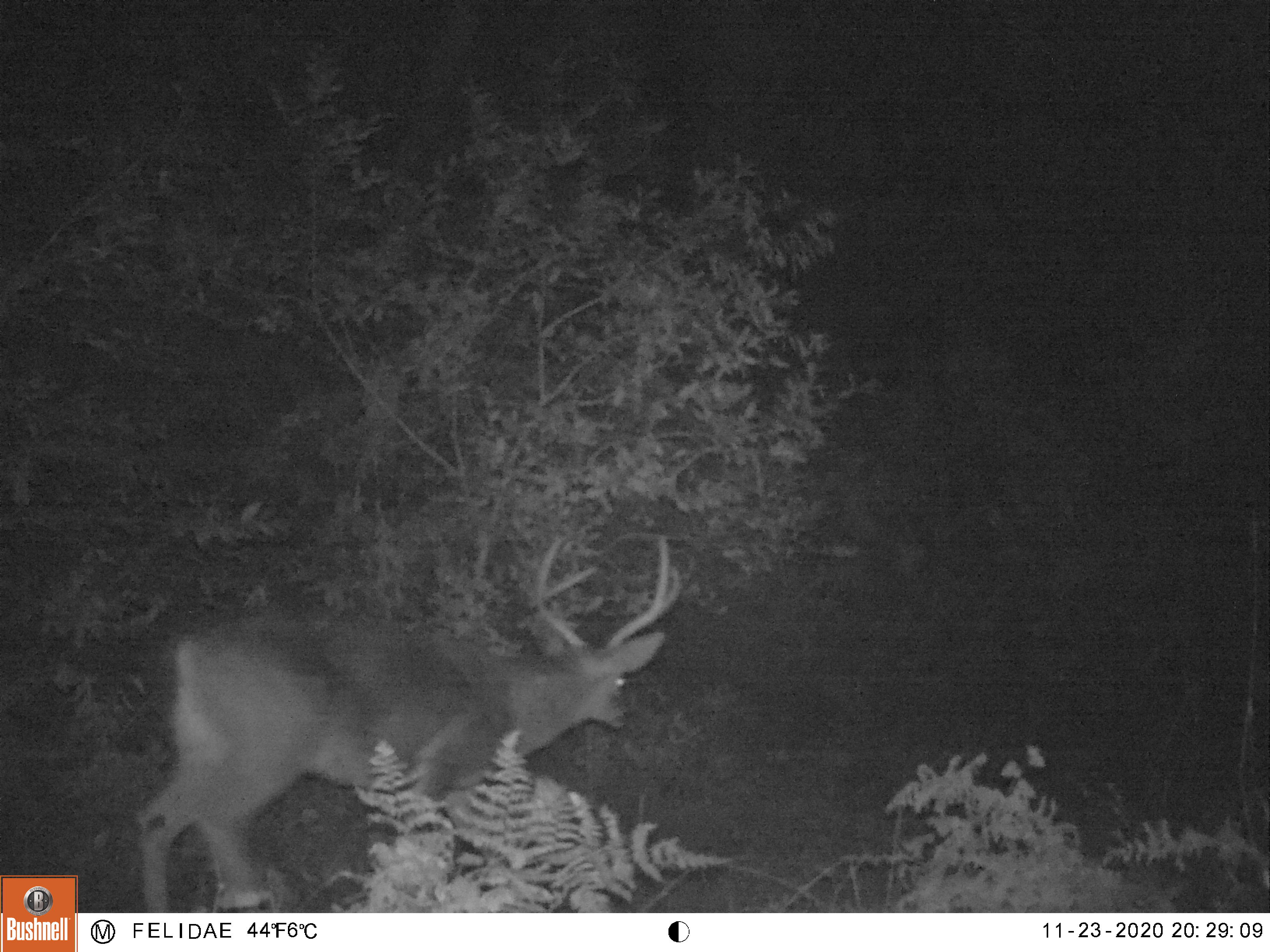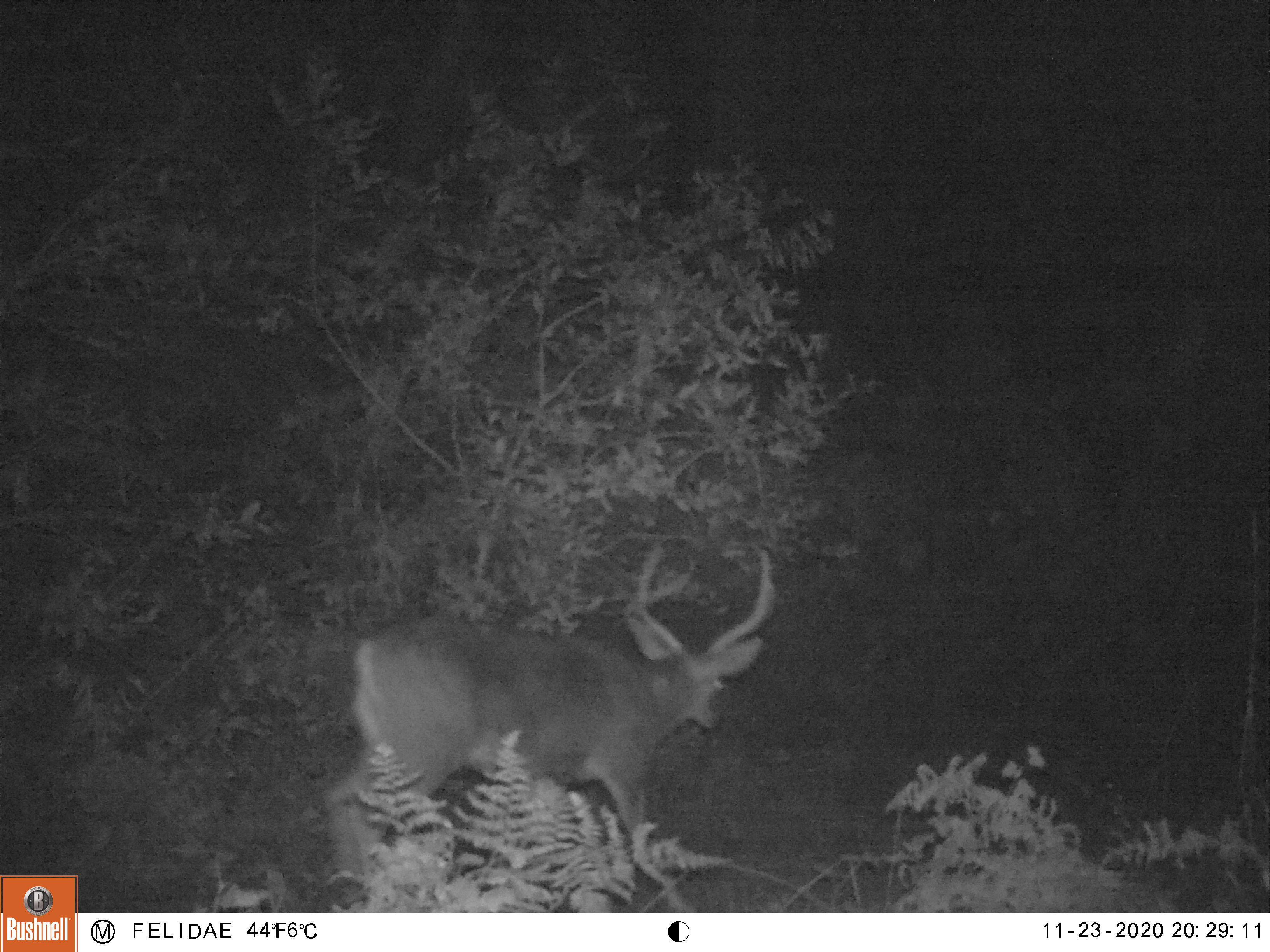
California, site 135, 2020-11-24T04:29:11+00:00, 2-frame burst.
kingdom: Animalia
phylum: Chordata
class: Mammalia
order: Artiodactyla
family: Cervidae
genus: Odocoileus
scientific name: Odocoileus hemionus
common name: mule deer